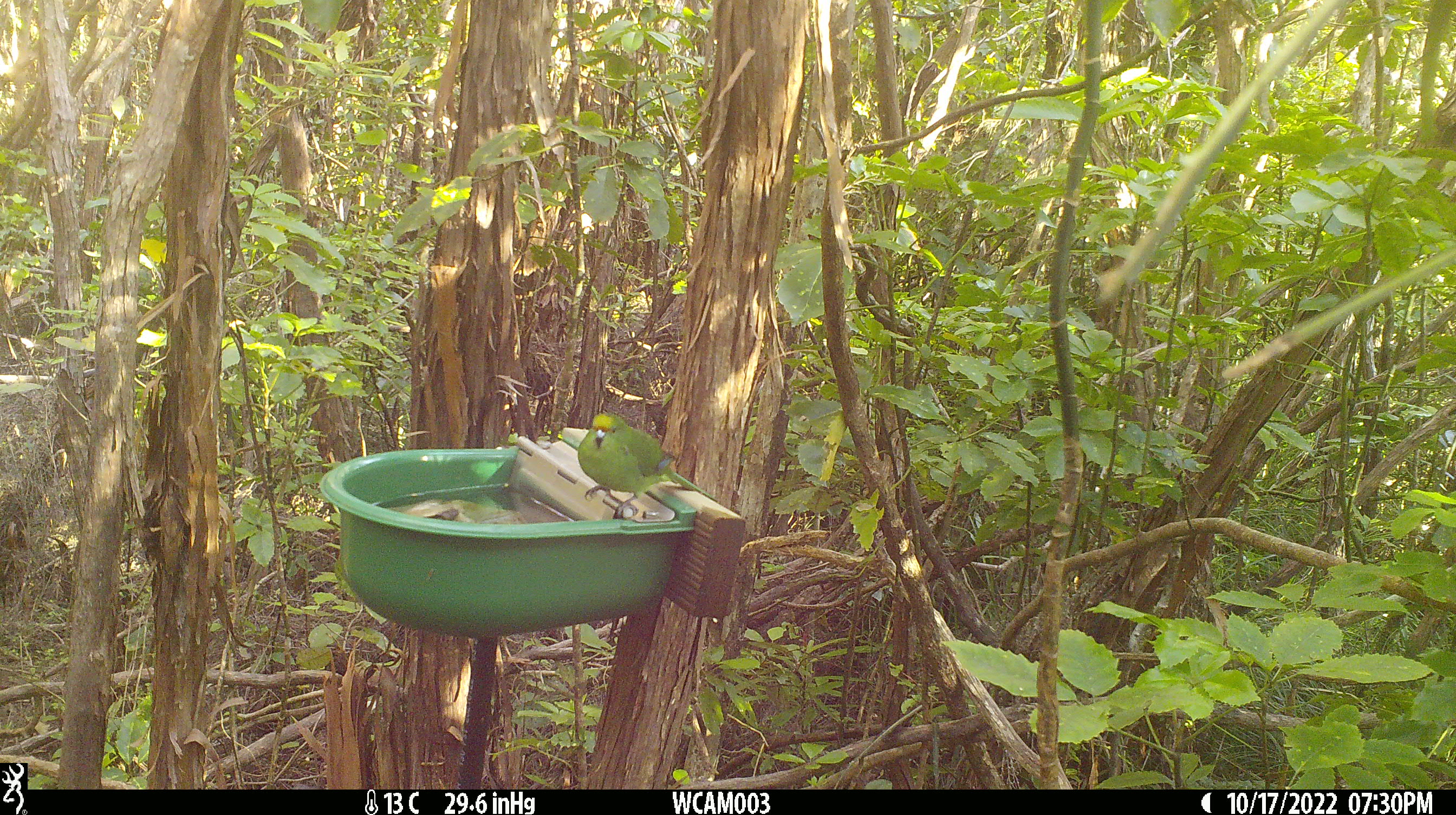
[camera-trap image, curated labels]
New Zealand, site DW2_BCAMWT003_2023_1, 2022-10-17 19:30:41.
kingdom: Animalia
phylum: Chordata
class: Aves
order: Psittaciformes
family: Psittaculidae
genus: Cyanoramphus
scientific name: Cyanoramphus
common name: parakeet